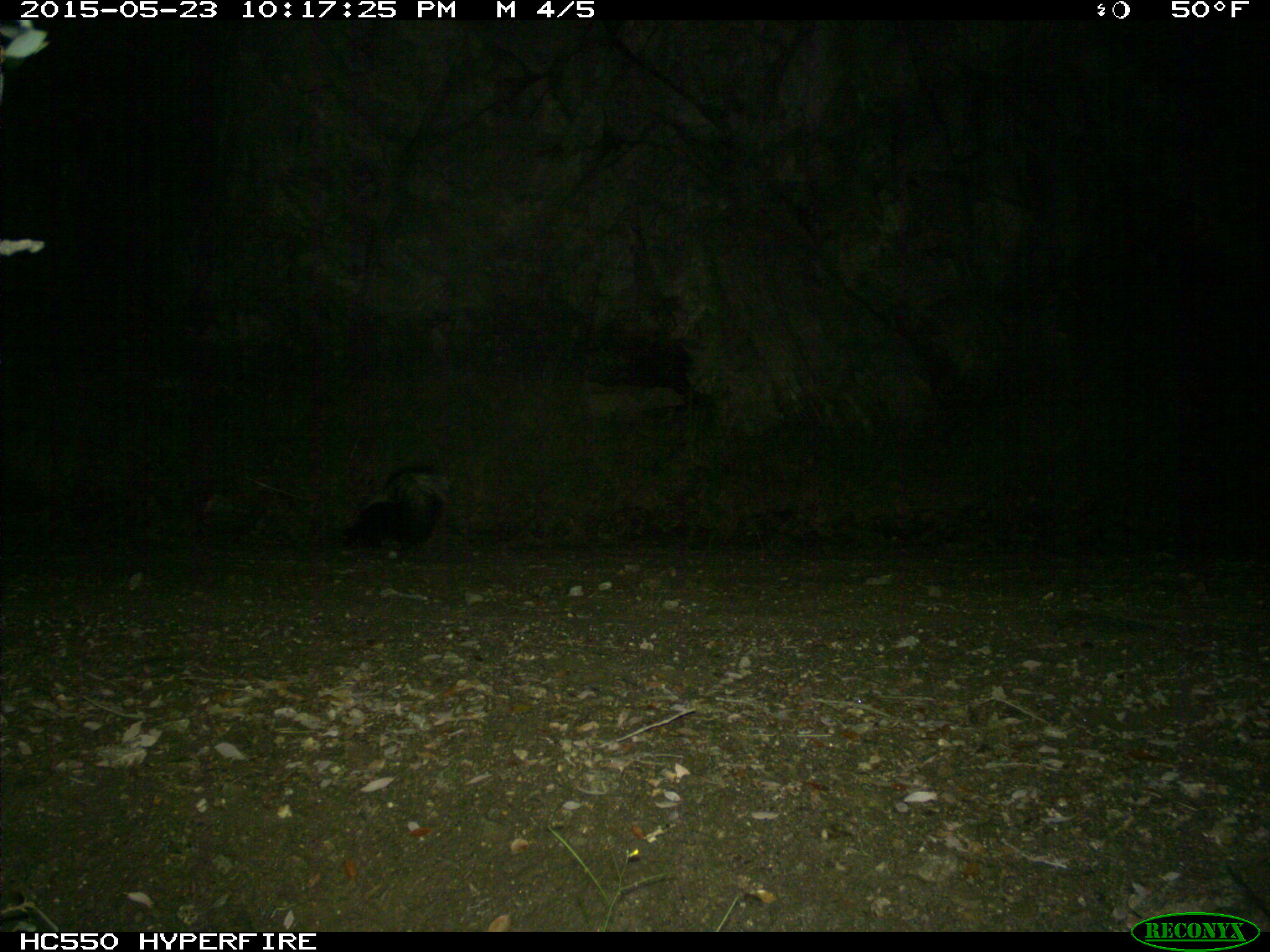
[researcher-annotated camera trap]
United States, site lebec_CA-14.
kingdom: Animalia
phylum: Chordata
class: Mammalia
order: Carnivora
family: Mephitidae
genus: Mephitis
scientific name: Mephitis mephitis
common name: striped skunk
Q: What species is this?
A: Mephitis mephitis (striped skunk).